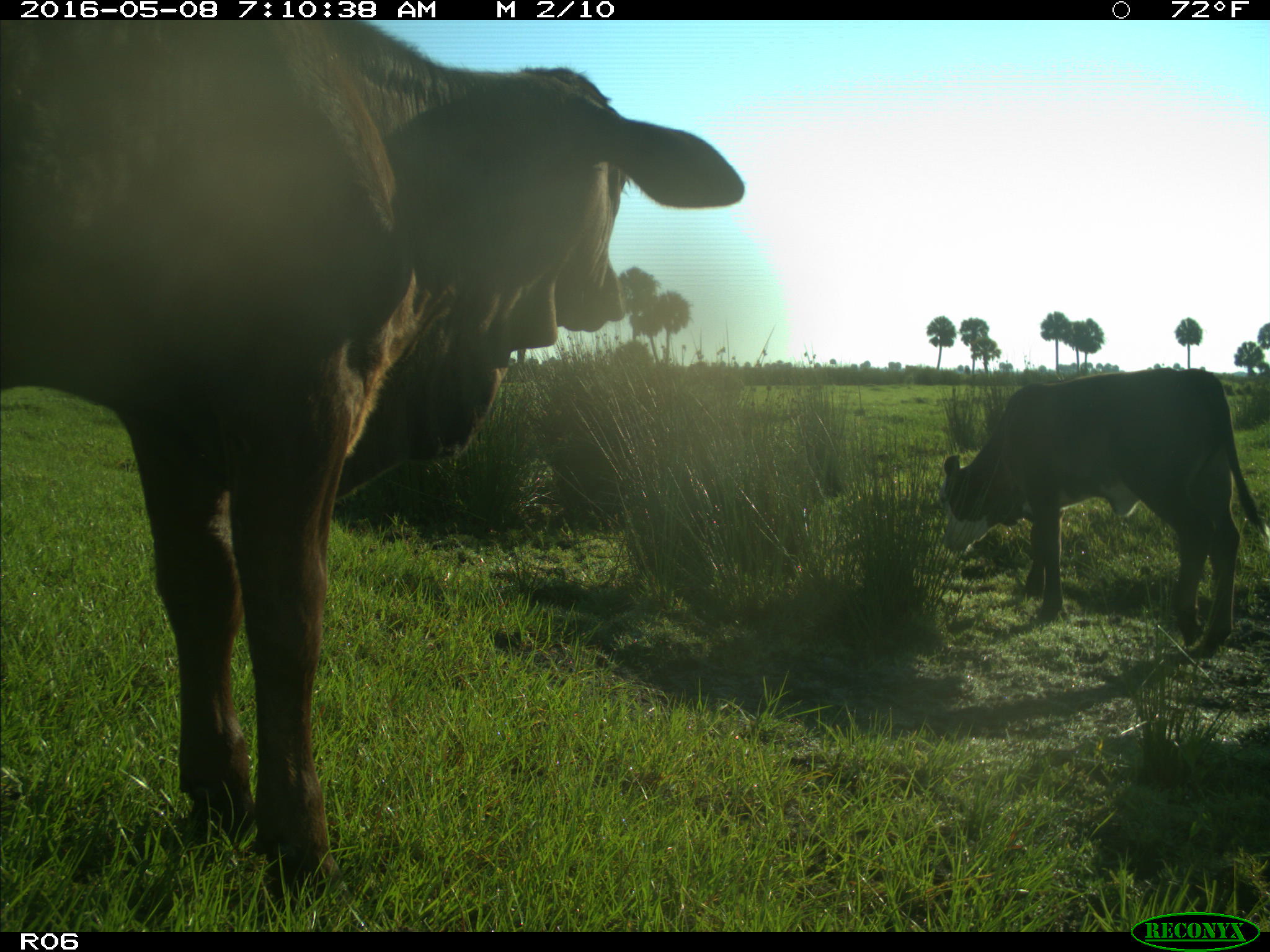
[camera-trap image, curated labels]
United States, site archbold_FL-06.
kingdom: Animalia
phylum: Chordata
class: Mammalia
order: Artiodactyla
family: Bovidae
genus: Bos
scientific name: Bos taurus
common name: domestic cow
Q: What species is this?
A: Bos taurus (domestic cow).